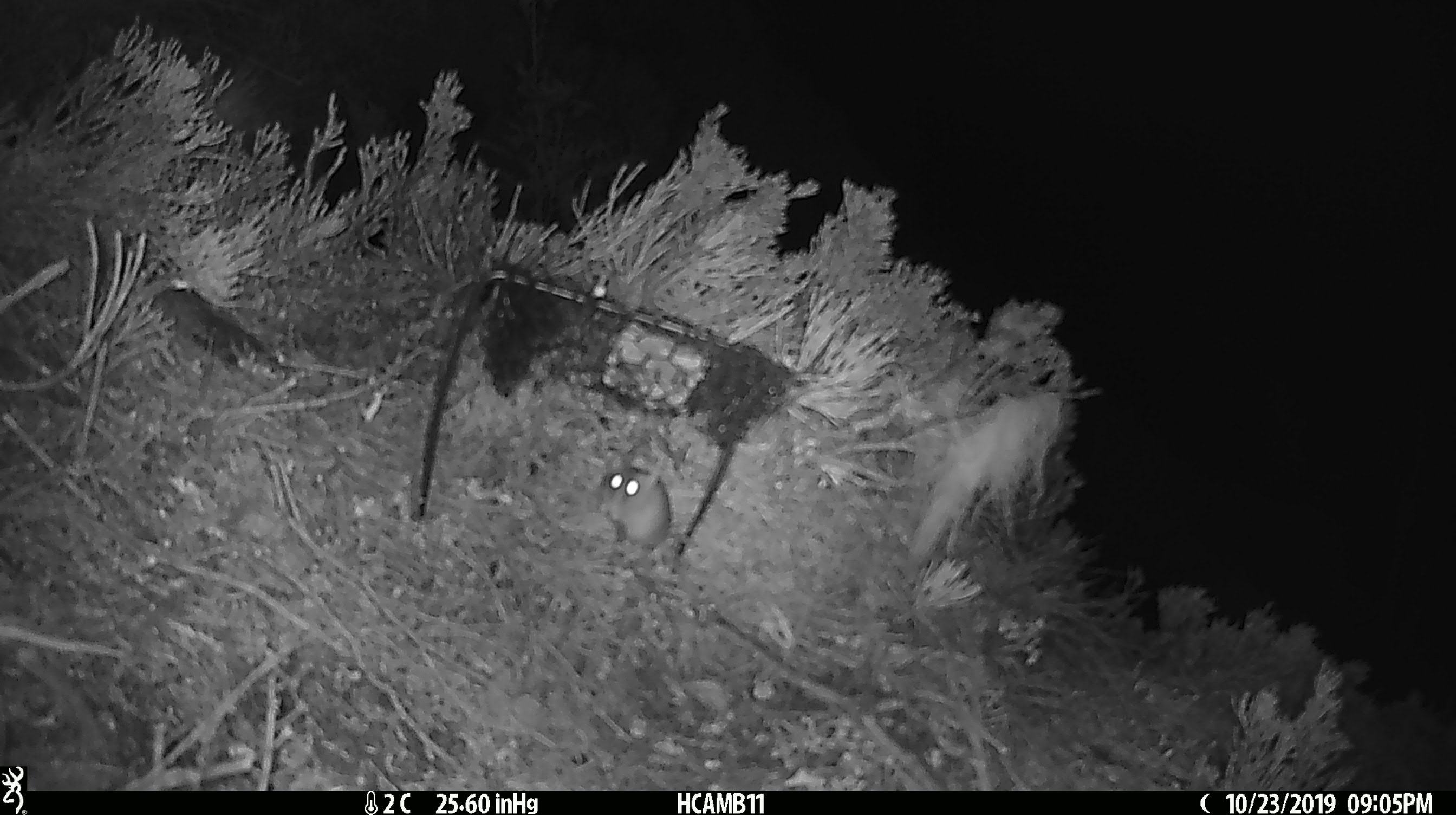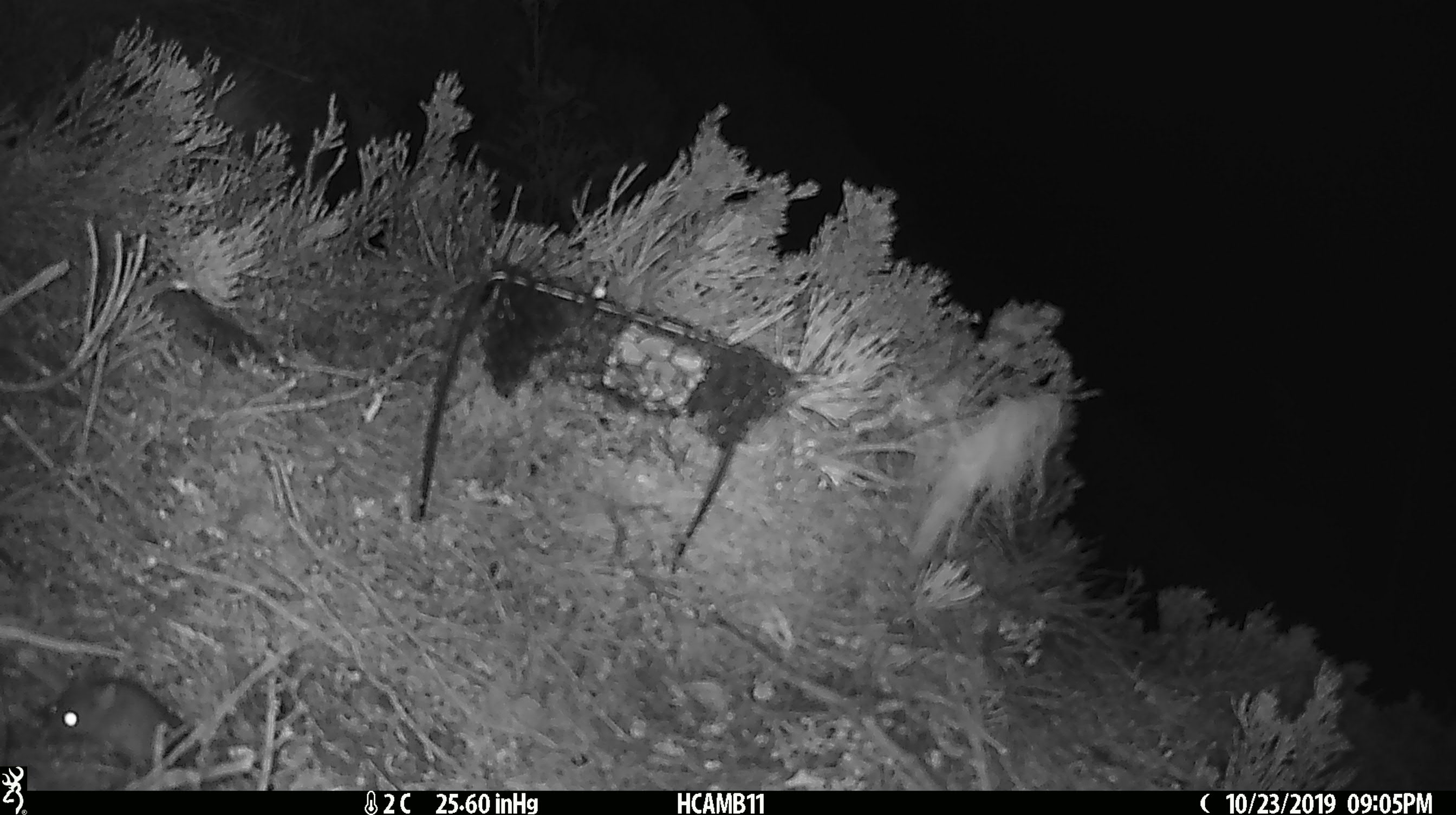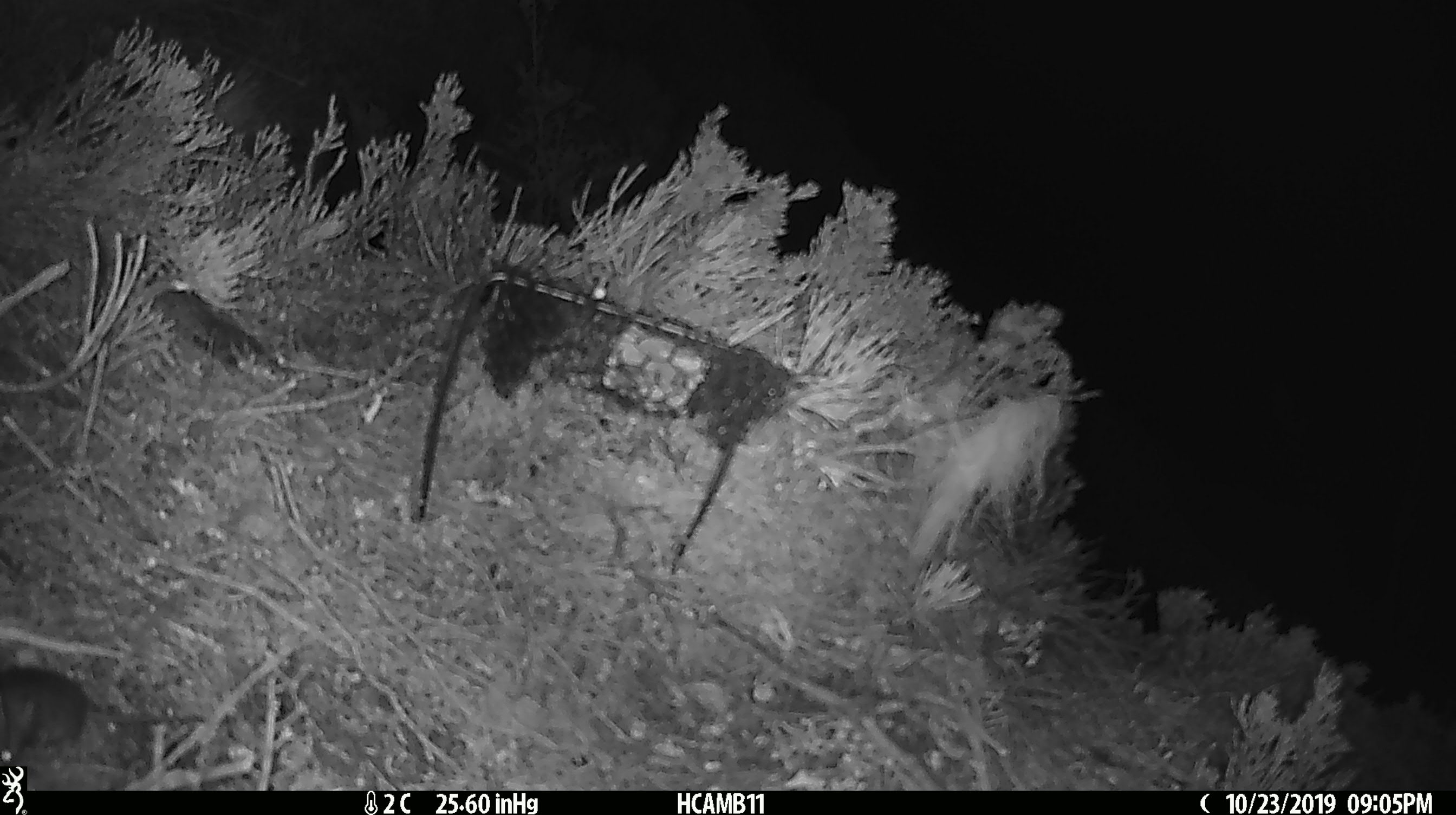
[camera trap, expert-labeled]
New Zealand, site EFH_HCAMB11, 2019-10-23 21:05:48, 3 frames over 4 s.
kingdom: Animalia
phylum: Chordata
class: Mammalia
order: Rodentia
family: Muridae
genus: Mus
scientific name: Mus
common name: mouse